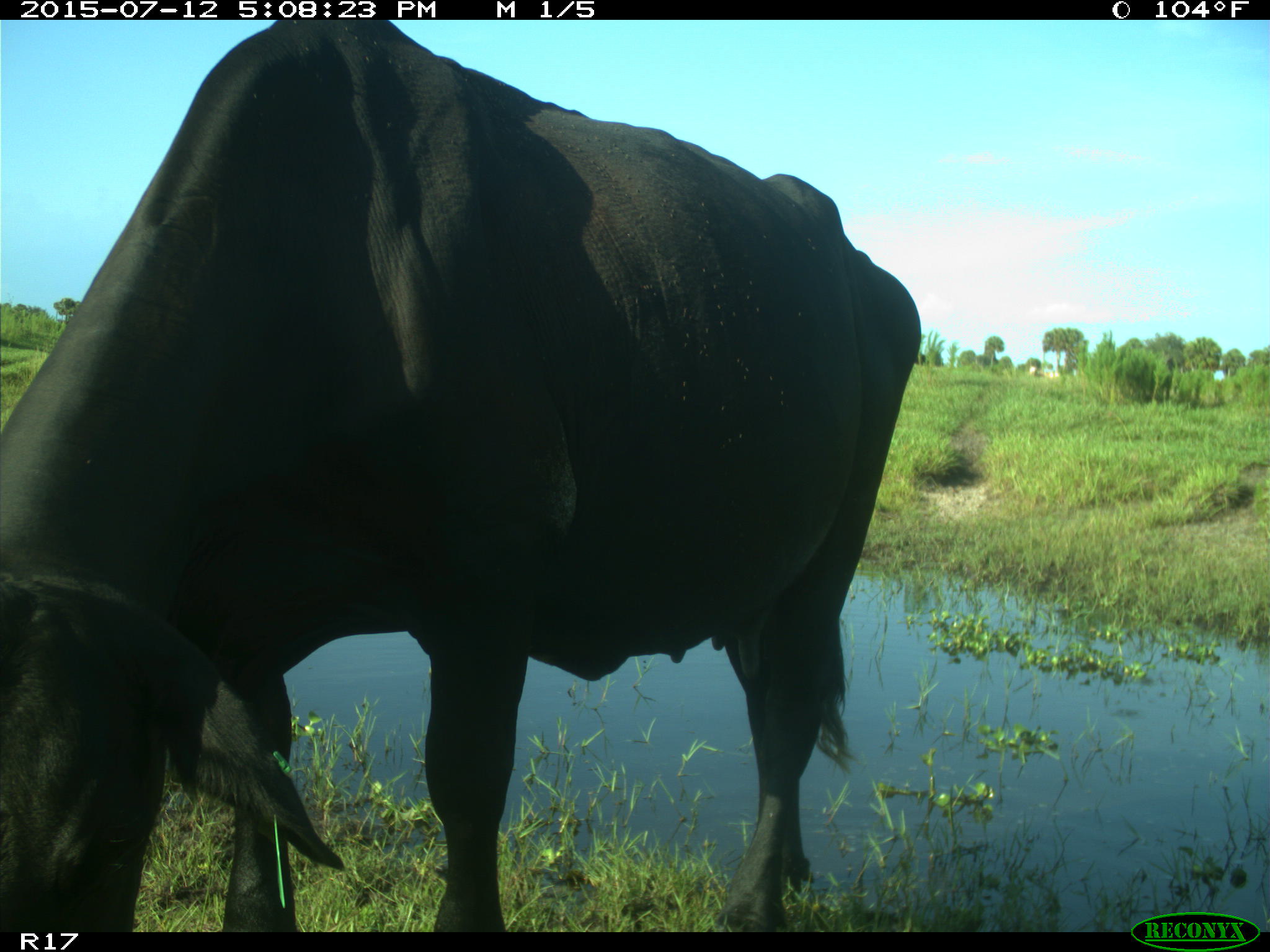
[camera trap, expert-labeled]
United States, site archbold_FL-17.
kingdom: Animalia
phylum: Chordata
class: Mammalia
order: Artiodactyla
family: Bovidae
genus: Bos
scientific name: Bos taurus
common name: domestic cow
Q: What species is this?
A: Bos taurus (domestic cow).